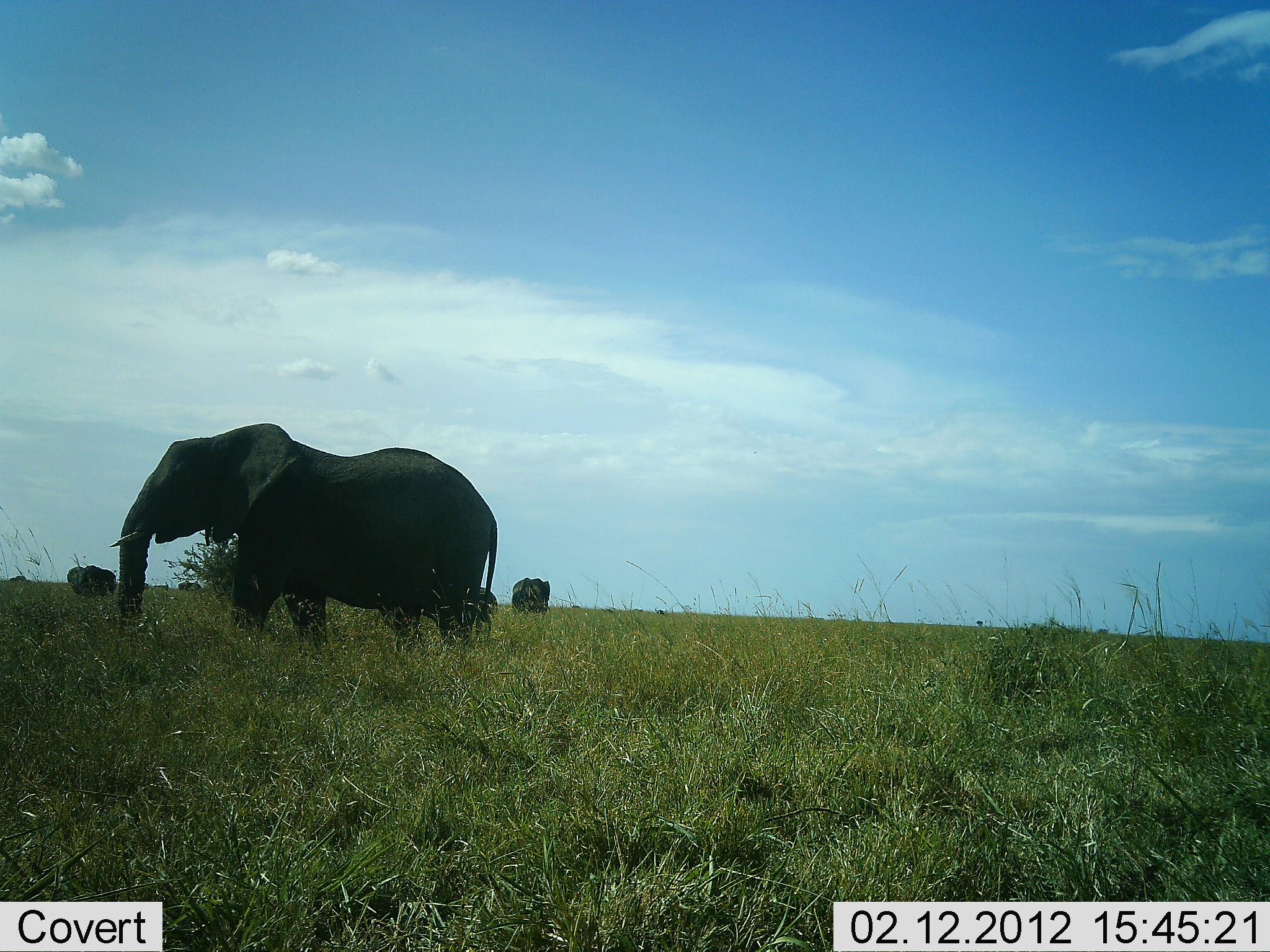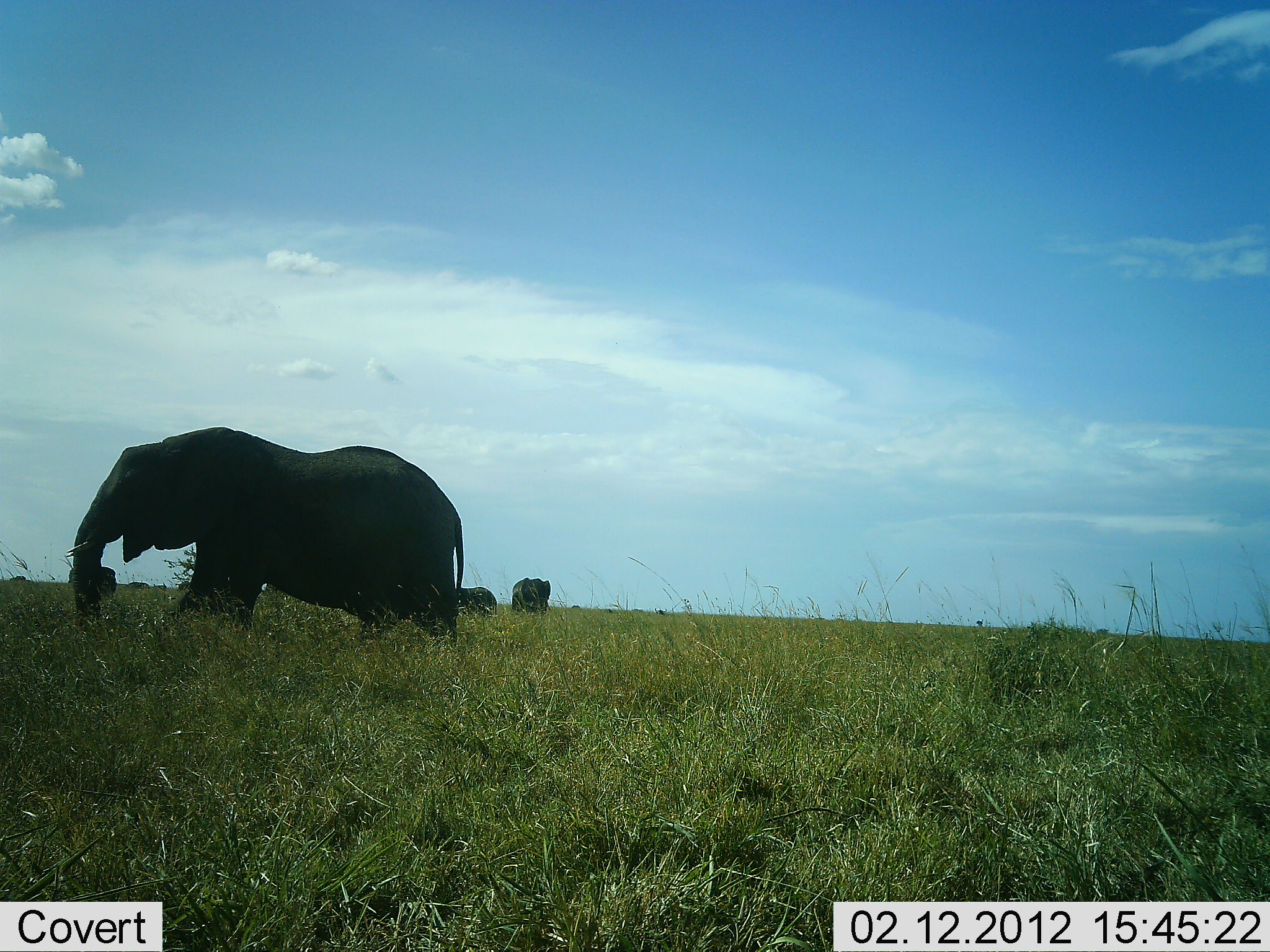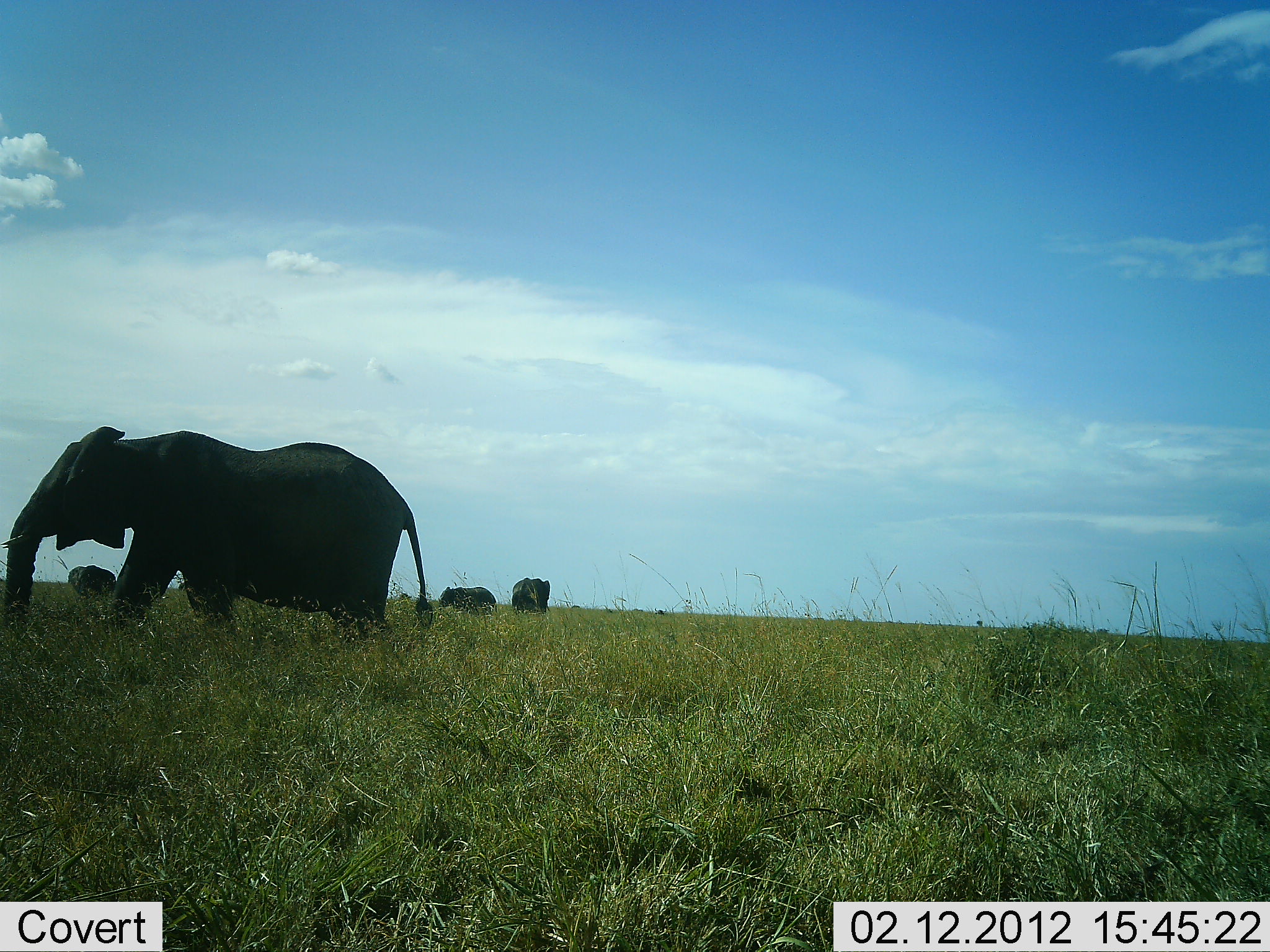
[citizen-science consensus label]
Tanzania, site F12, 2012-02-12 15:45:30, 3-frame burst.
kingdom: Animalia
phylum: Chordata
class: Mammalia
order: Proboscidea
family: Elephantidae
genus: Loxodonta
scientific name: Loxodonta africana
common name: african bush elephant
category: elephant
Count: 4.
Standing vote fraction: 47%.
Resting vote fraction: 0%.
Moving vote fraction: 82%.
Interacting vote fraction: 0%.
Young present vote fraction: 6%.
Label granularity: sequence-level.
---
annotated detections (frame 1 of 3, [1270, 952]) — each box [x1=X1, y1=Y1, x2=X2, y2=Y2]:
animal: [x1=109, y1=422, x2=501, y2=660]; [x1=414, y1=585, x2=501, y2=639]; [x1=510, y1=575, x2=551, y2=621]; [x1=67, y1=564, x2=118, y2=599]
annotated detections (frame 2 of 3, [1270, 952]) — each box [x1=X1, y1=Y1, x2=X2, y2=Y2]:
animal: [x1=64, y1=424, x2=469, y2=662]; [x1=414, y1=585, x2=501, y2=639]; [x1=510, y1=575, x2=551, y2=621]; [x1=67, y1=564, x2=118, y2=599]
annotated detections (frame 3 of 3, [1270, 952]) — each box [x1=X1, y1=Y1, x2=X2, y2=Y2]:
animal: [x1=2, y1=423, x2=434, y2=661]; [x1=414, y1=585, x2=501, y2=639]; [x1=510, y1=575, x2=551, y2=621]; [x1=67, y1=564, x2=118, y2=599]